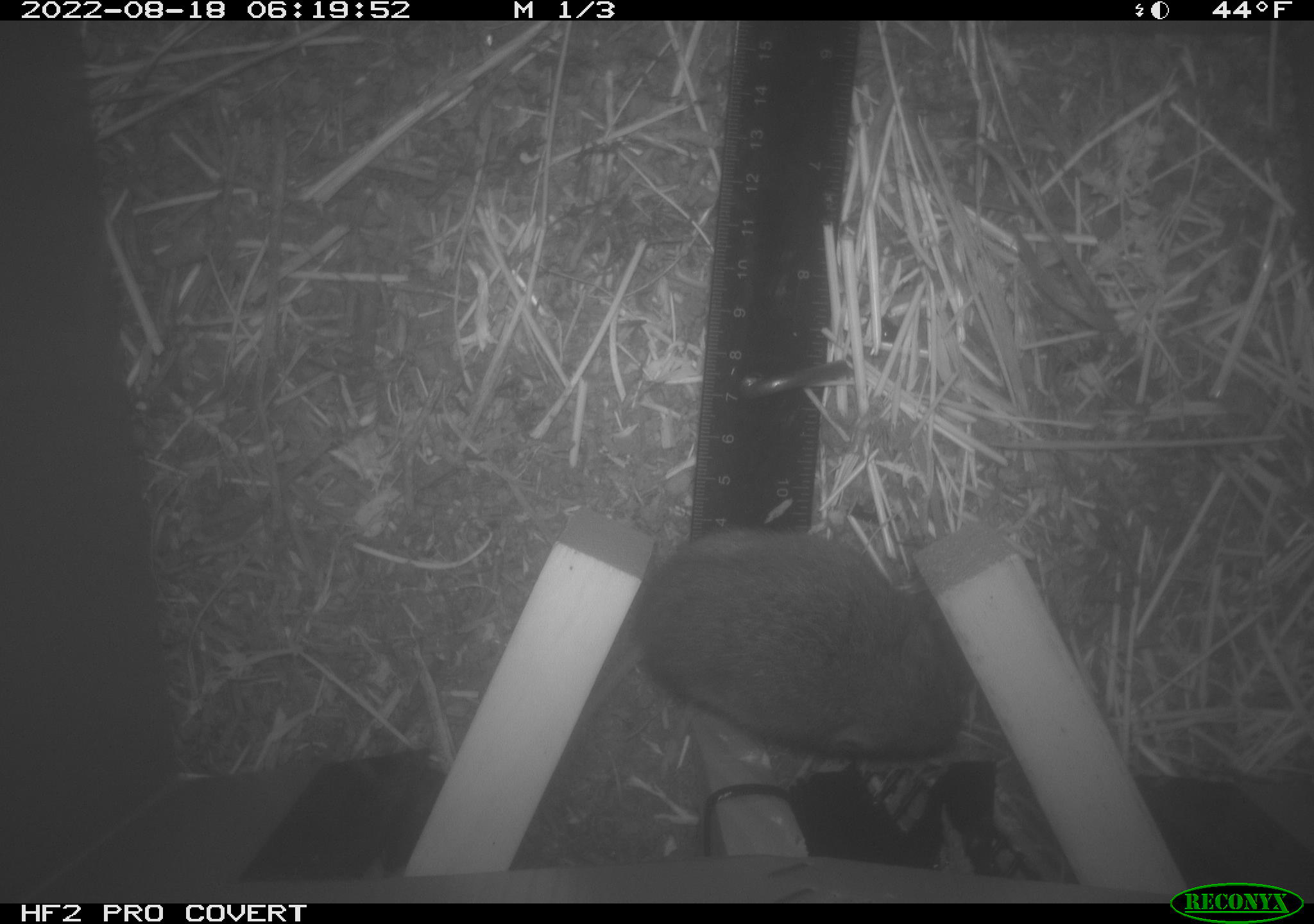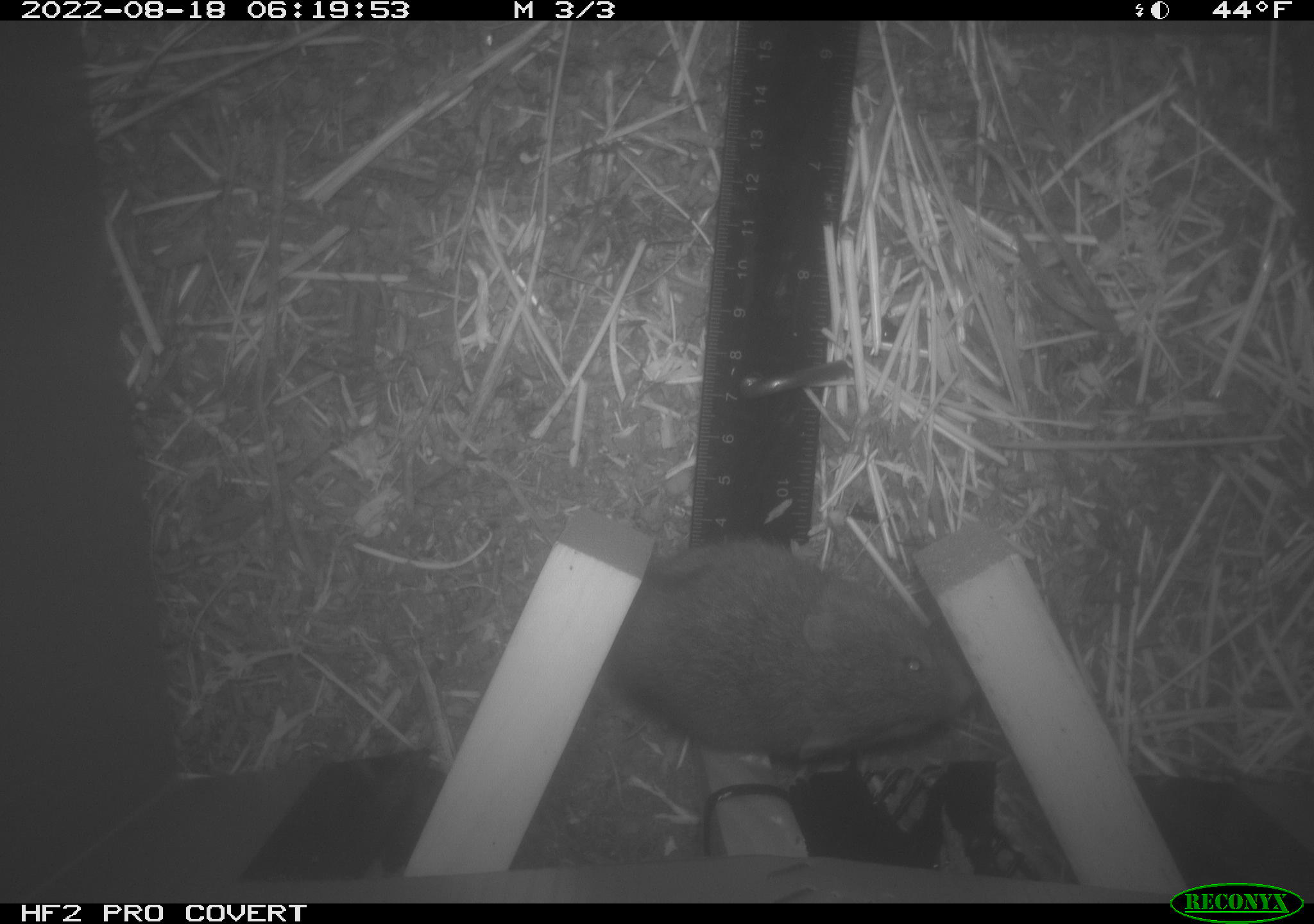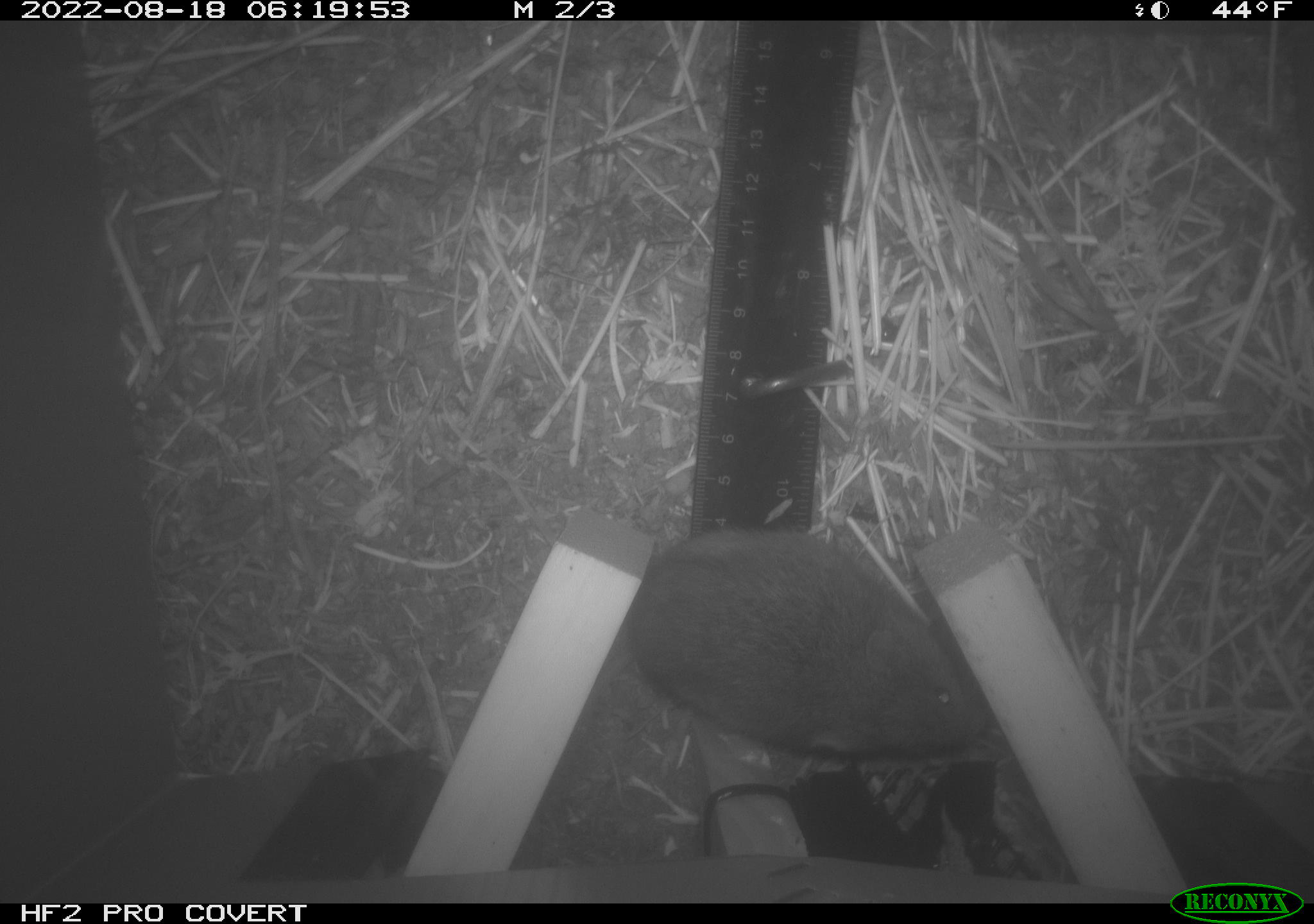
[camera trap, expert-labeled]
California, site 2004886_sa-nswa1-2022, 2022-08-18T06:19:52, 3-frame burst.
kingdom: Animalia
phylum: Chordata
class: Mammalia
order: Rodentia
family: Cricetidae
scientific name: Cricetidae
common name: hamsters, voles, lemmings, and allies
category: cricetidae family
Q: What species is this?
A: Cricetidae family (hamsters, voles, lemmings, and allies) (Cricetidae).